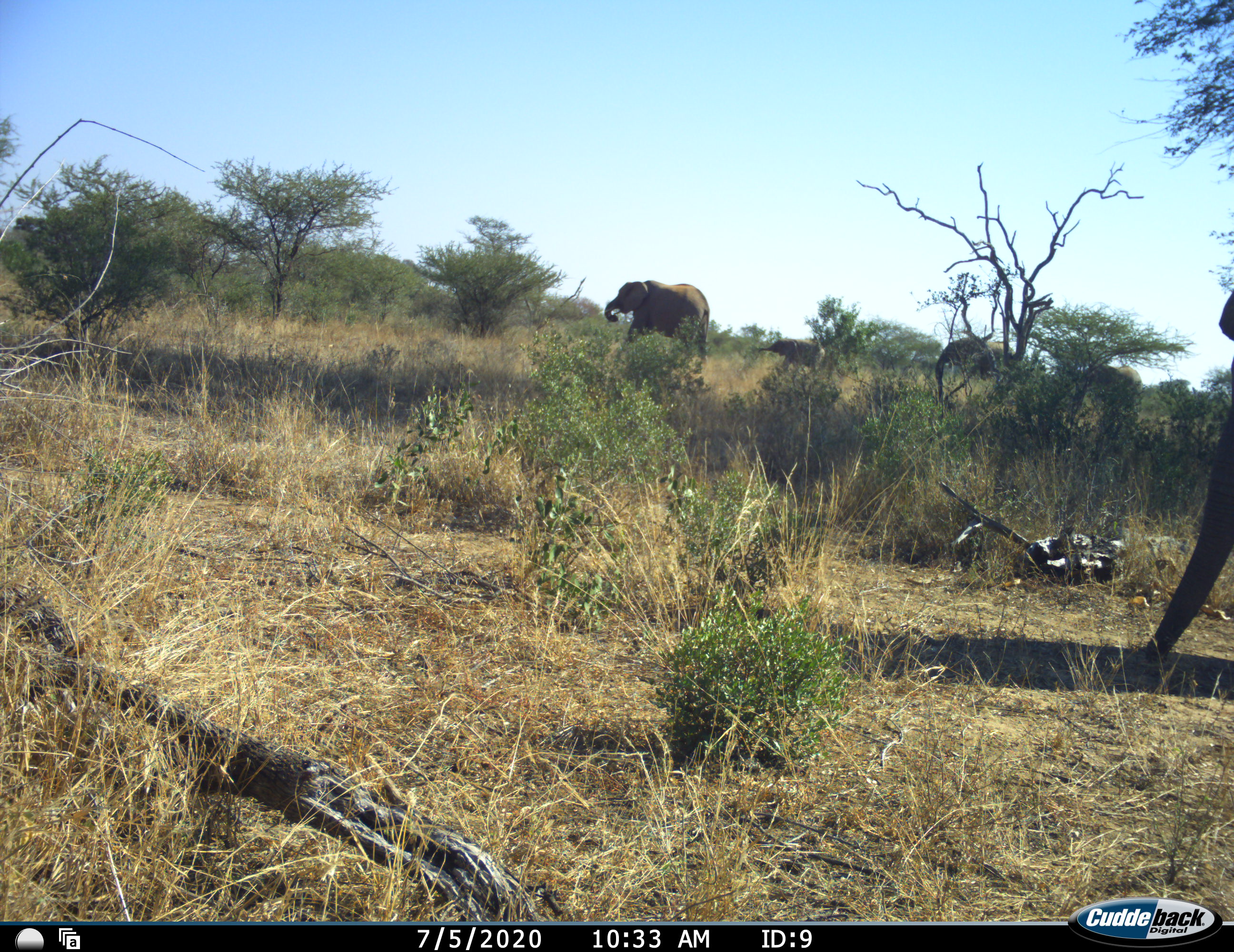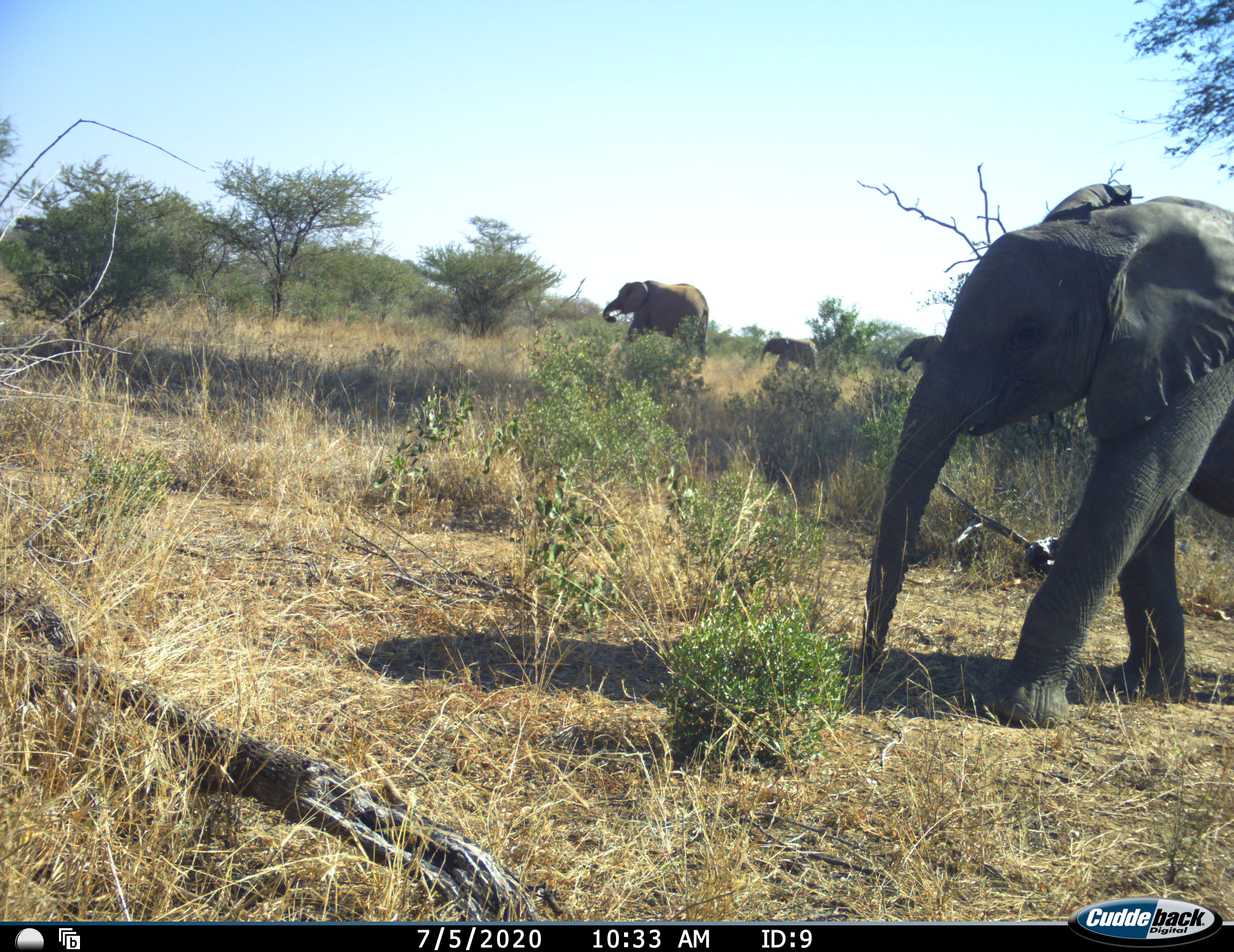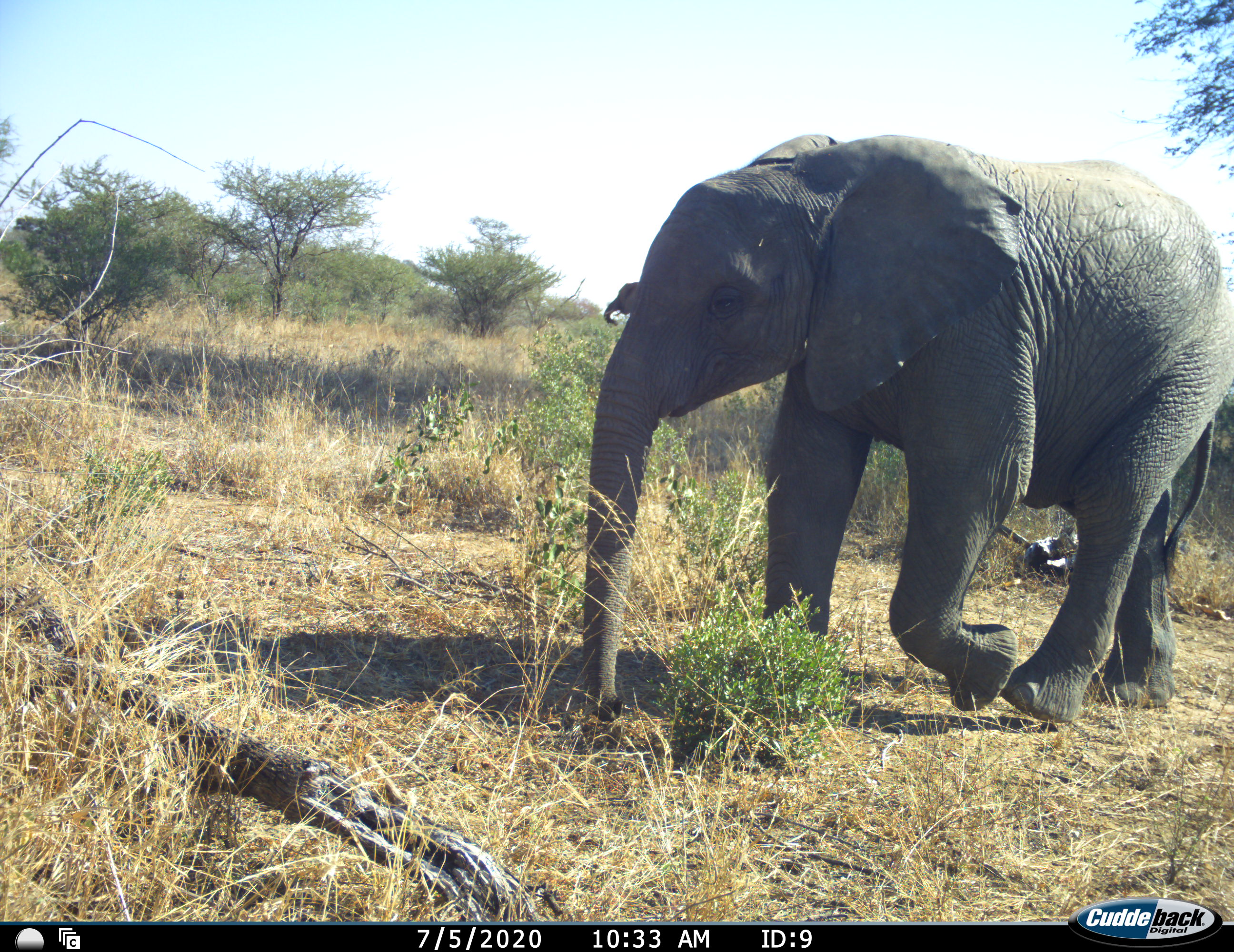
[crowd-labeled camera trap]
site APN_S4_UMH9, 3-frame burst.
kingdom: Animalia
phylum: Chordata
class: Mammalia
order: Proboscidea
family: Elephantidae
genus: Loxodonta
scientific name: Loxodonta africana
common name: african bush elephant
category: elephant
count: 4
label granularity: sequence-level